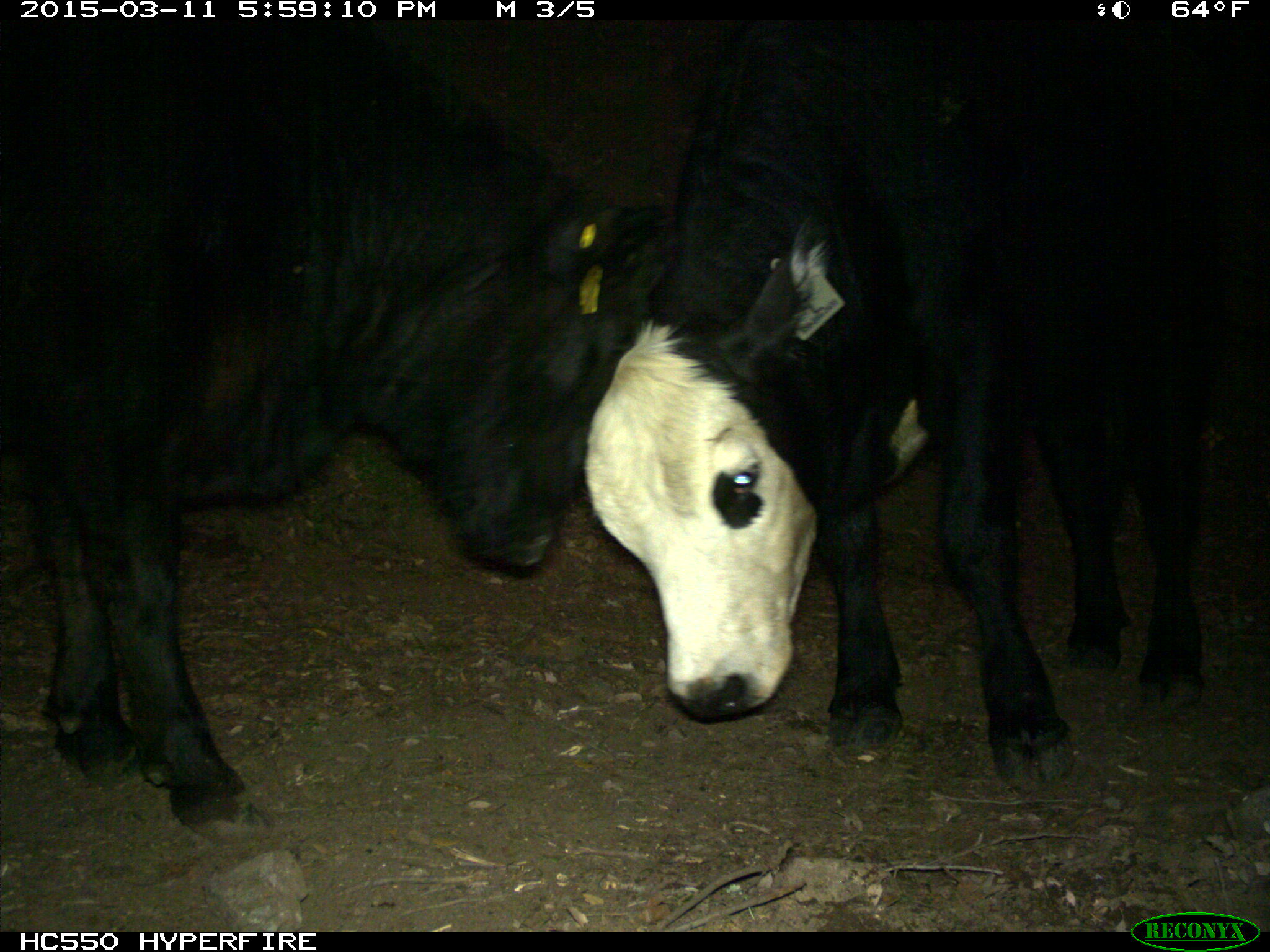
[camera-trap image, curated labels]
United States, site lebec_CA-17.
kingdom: Animalia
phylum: Chordata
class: Mammalia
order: Artiodactyla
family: Bovidae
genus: Bos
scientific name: Bos taurus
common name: domestic cow